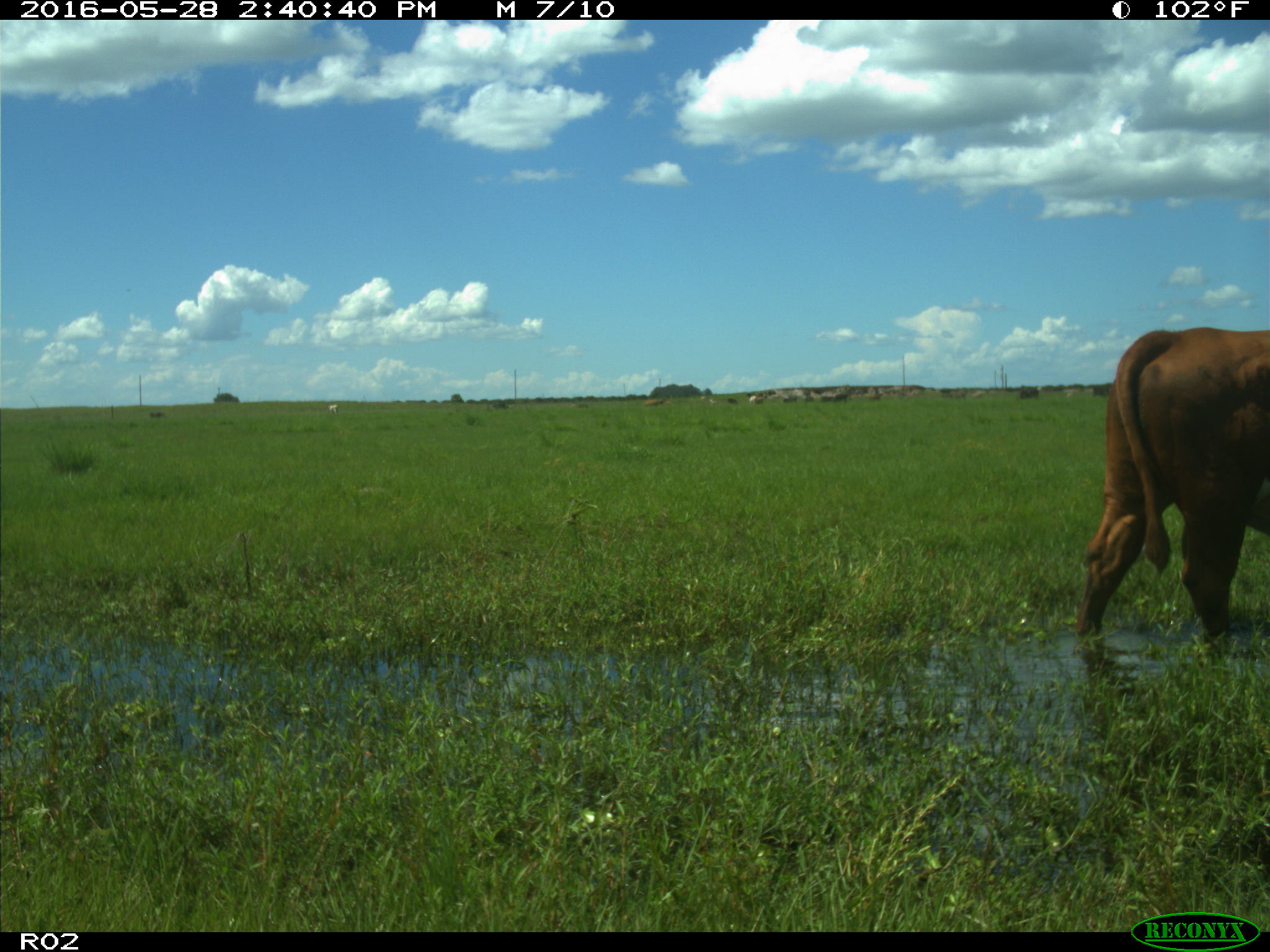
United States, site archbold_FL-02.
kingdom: Animalia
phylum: Chordata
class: Mammalia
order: Artiodactyla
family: Bovidae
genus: Bos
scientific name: Bos taurus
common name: domestic cow